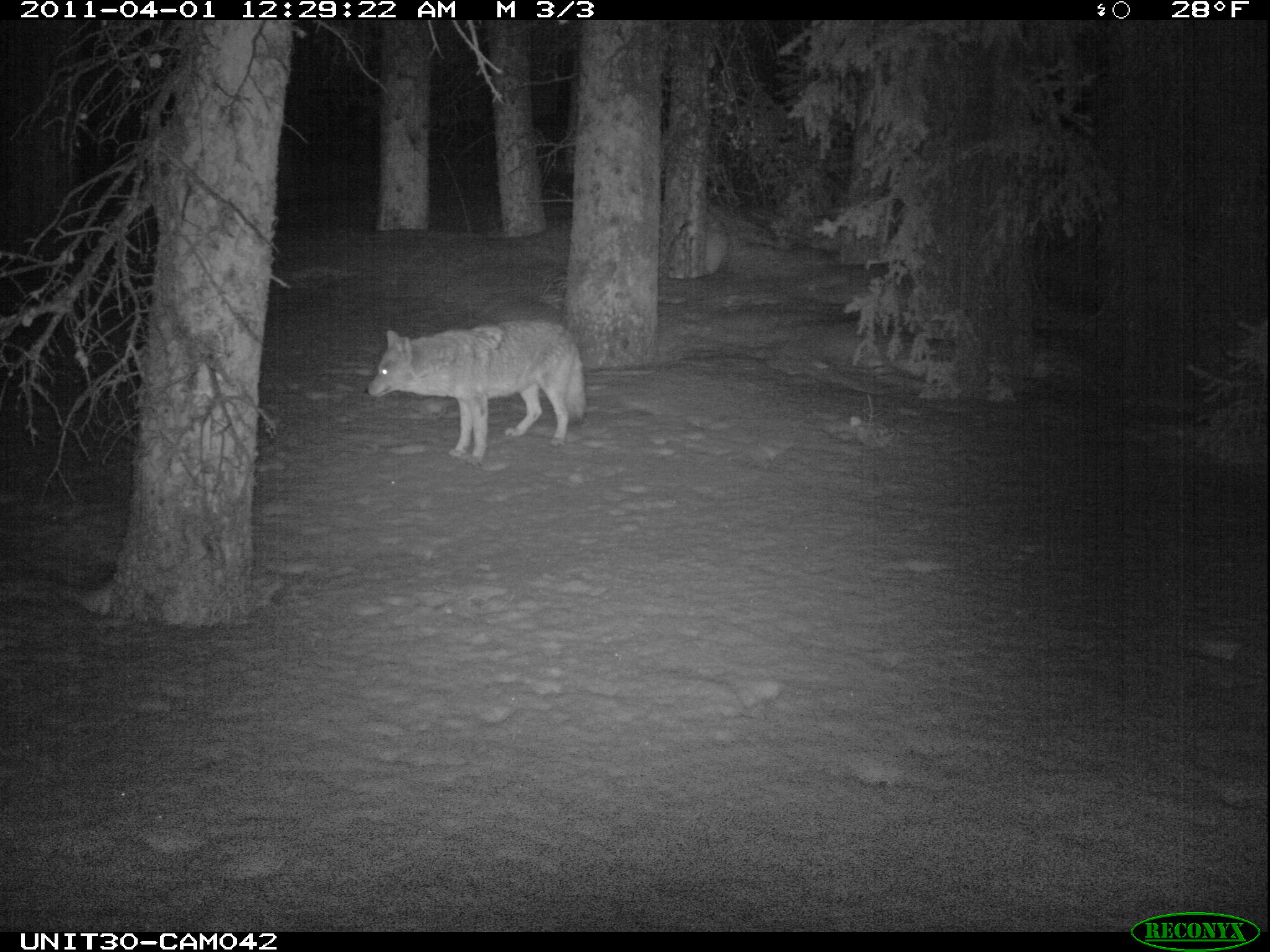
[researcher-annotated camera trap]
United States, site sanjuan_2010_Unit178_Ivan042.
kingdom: Animalia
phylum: Chordata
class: Mammalia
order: Carnivora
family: Canidae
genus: Canis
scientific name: Canis latrans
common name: coyote